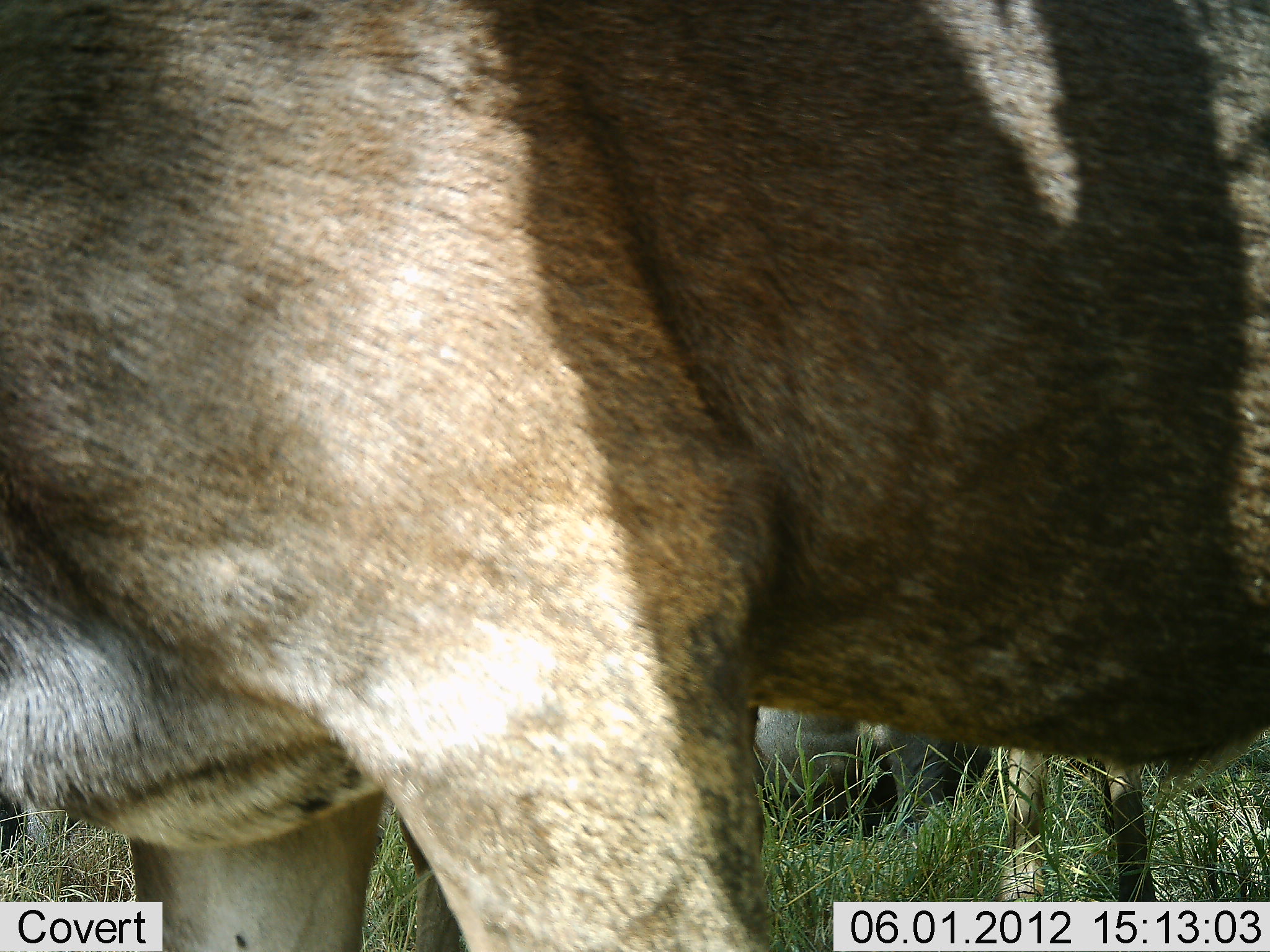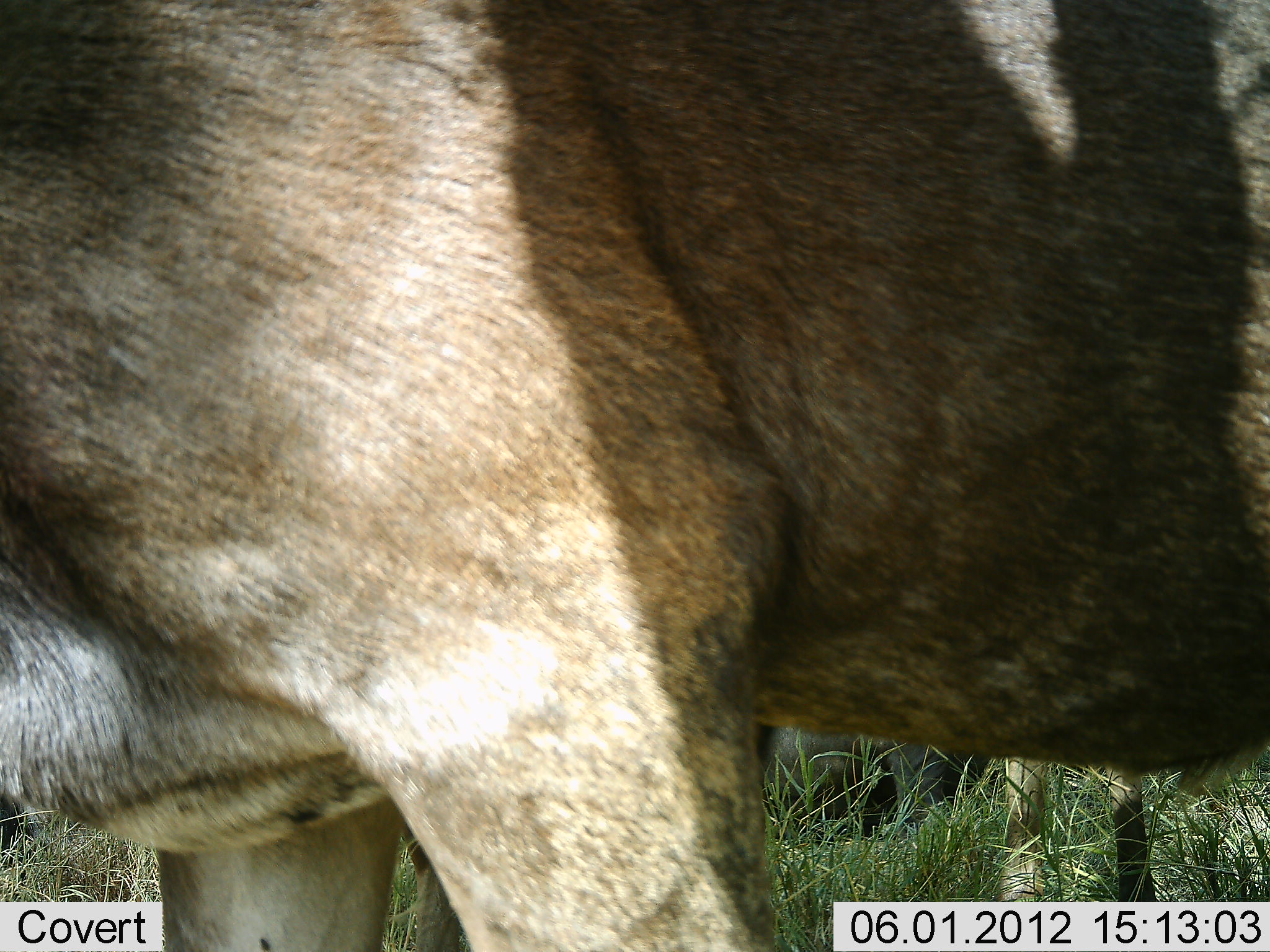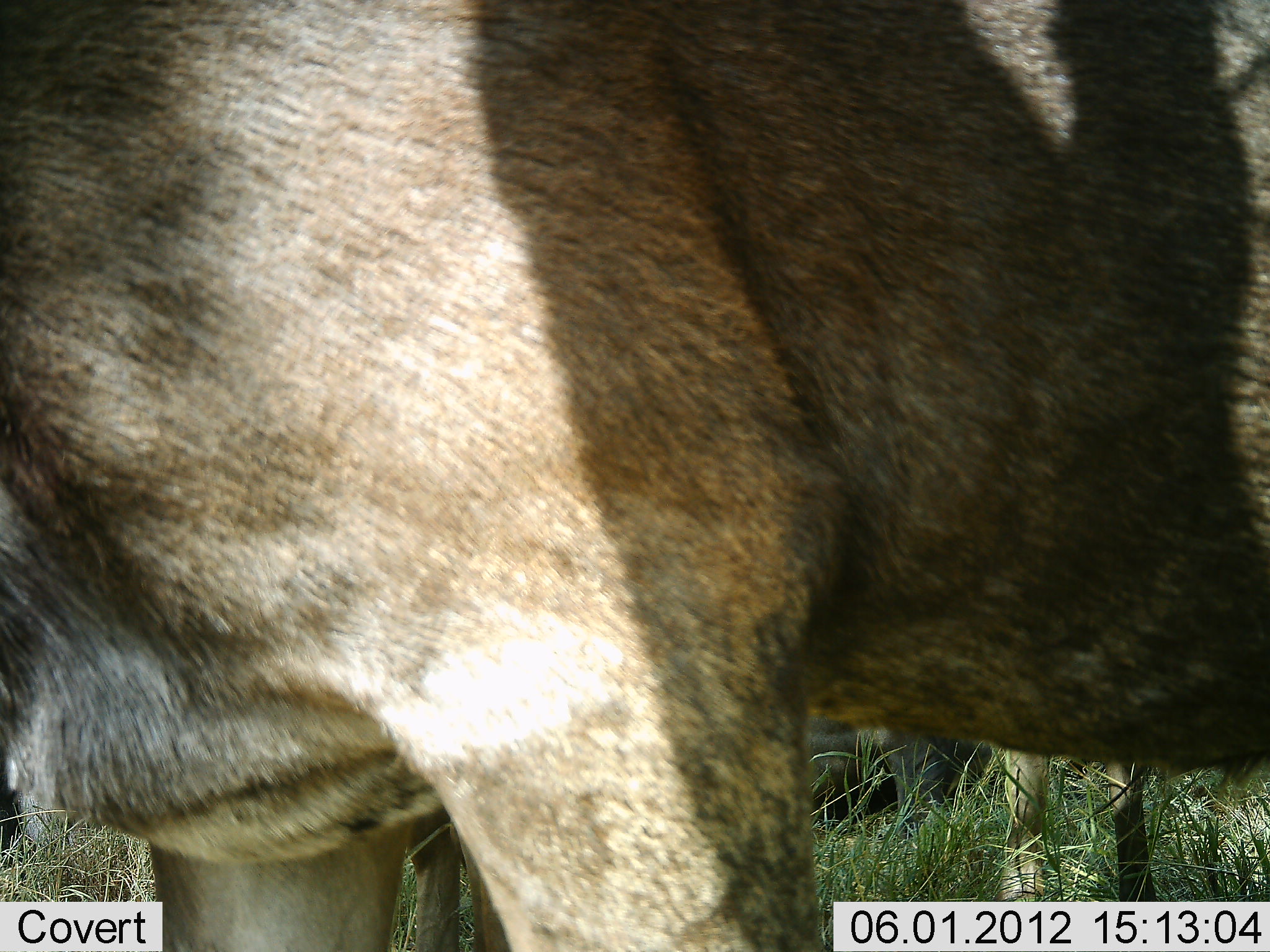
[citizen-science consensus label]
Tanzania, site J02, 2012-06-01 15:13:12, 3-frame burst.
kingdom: Animalia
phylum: Chordata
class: Mammalia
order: Artiodactyla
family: Bovidae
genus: Connochaetes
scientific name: Connochaetes taurinus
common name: blue wildebeest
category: wildebeest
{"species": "wildebeest (blue wildebeest) (Connochaetes taurinus)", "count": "3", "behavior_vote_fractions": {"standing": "90%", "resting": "60%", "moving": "10%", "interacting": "0%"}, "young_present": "0%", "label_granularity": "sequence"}